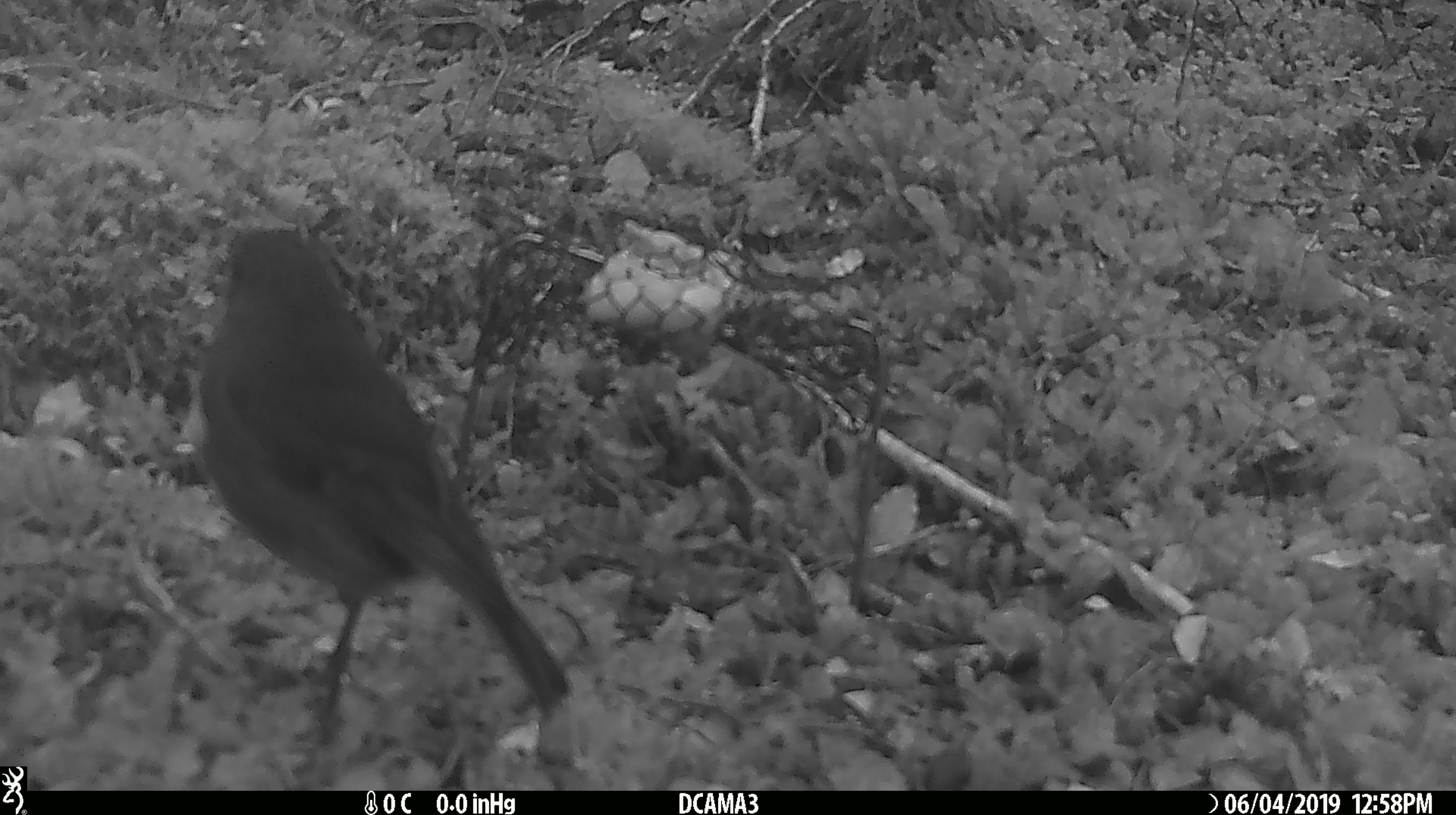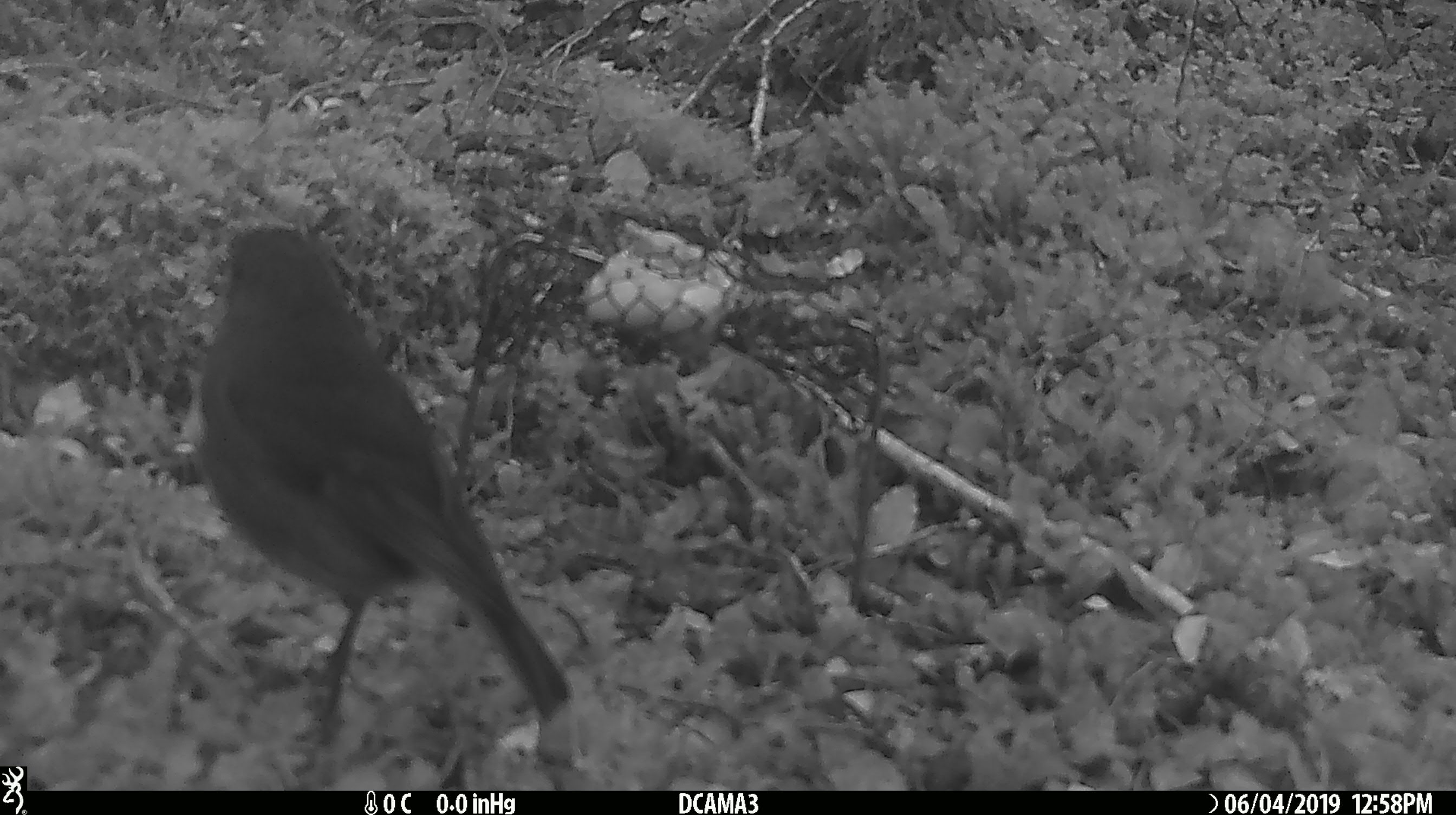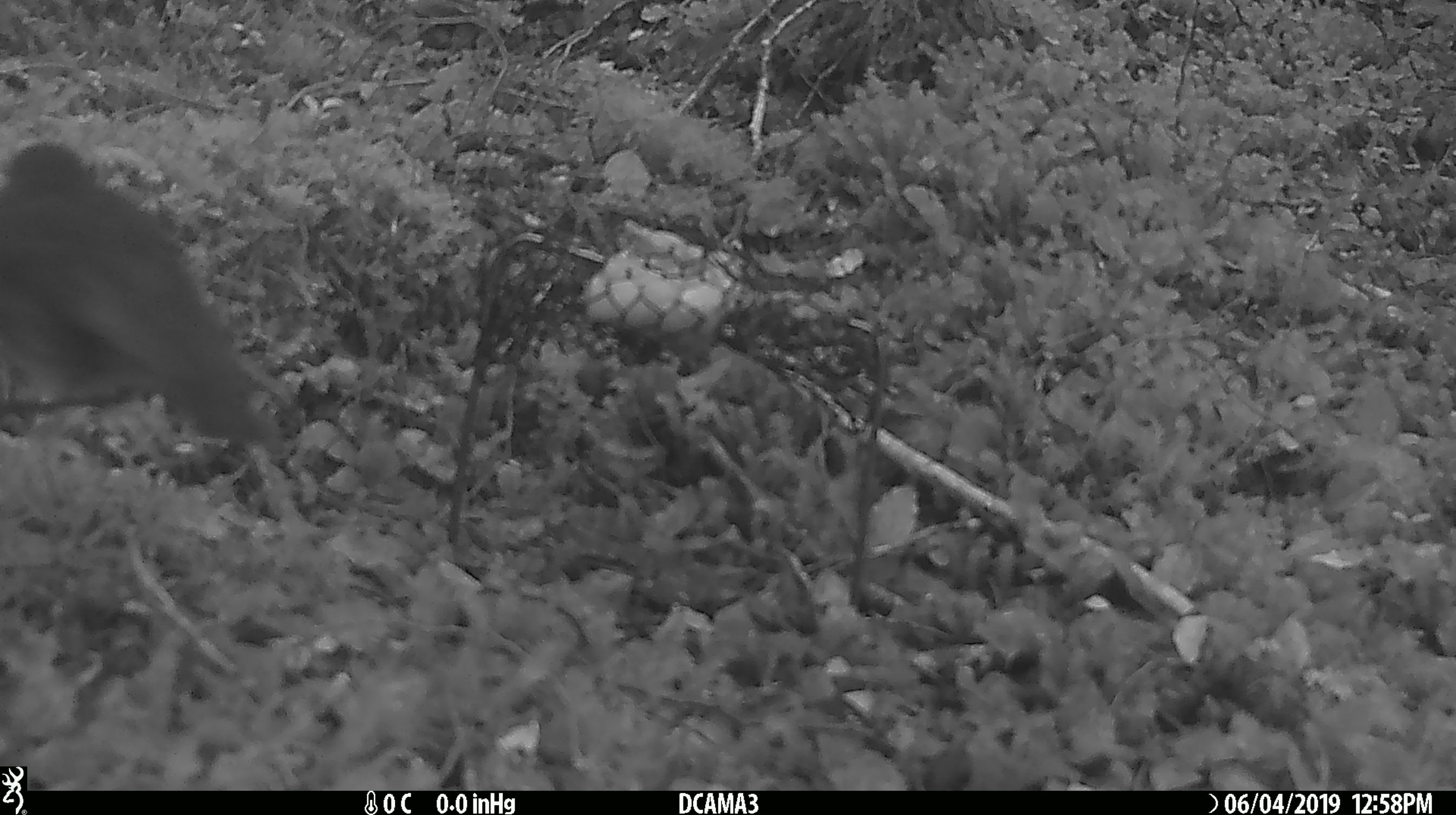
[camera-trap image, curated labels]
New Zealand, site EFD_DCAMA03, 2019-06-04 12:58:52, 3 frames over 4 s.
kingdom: Animalia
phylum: Chordata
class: Aves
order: Passeriformes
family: Petroicidae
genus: Petroica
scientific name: Petroica australis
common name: new zealand robin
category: robin